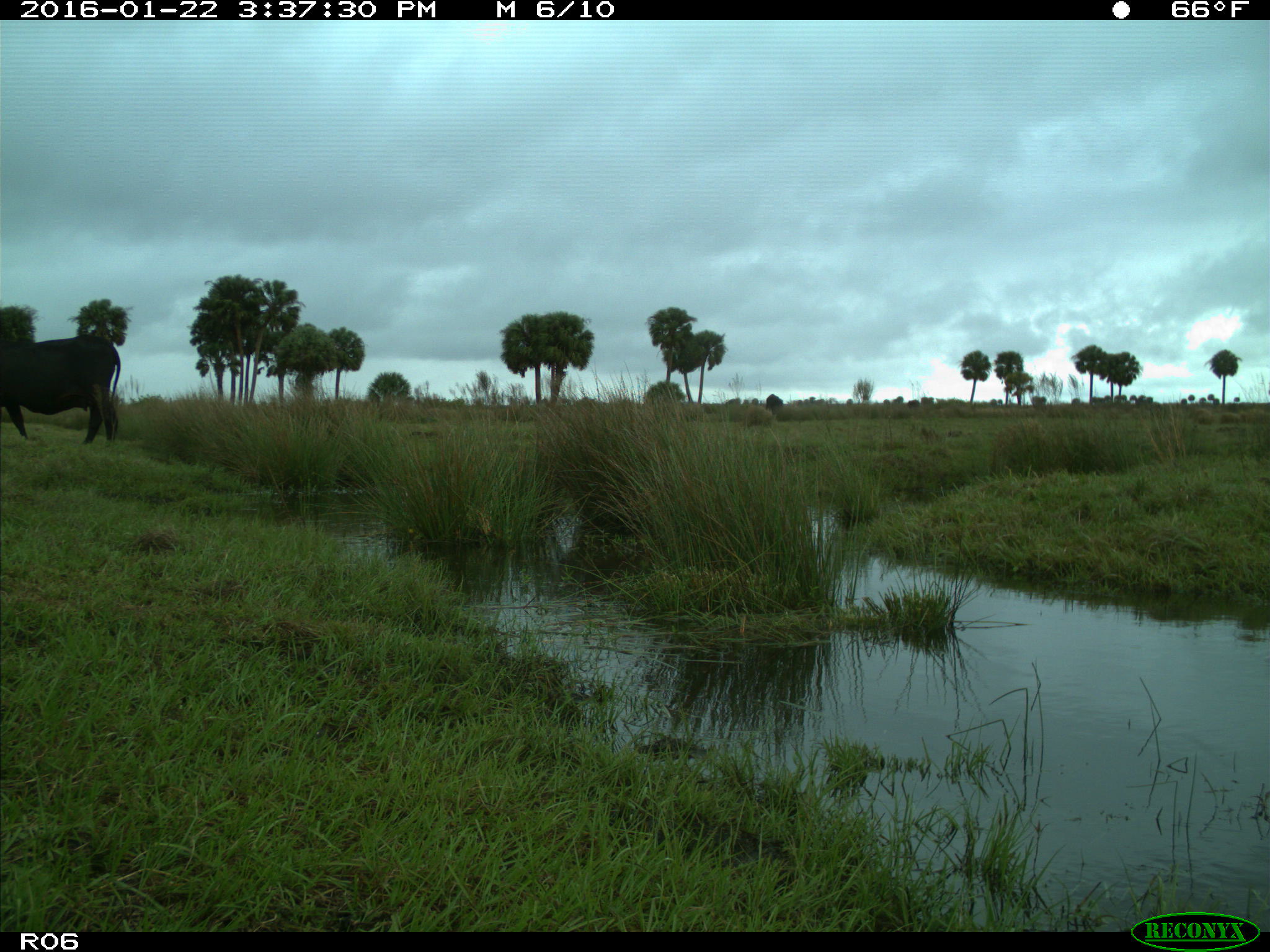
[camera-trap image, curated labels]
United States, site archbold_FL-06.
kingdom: Animalia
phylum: Chordata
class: Mammalia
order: Artiodactyla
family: Bovidae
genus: Bos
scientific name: Bos taurus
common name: domestic cow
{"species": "Bos taurus (domestic cow)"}